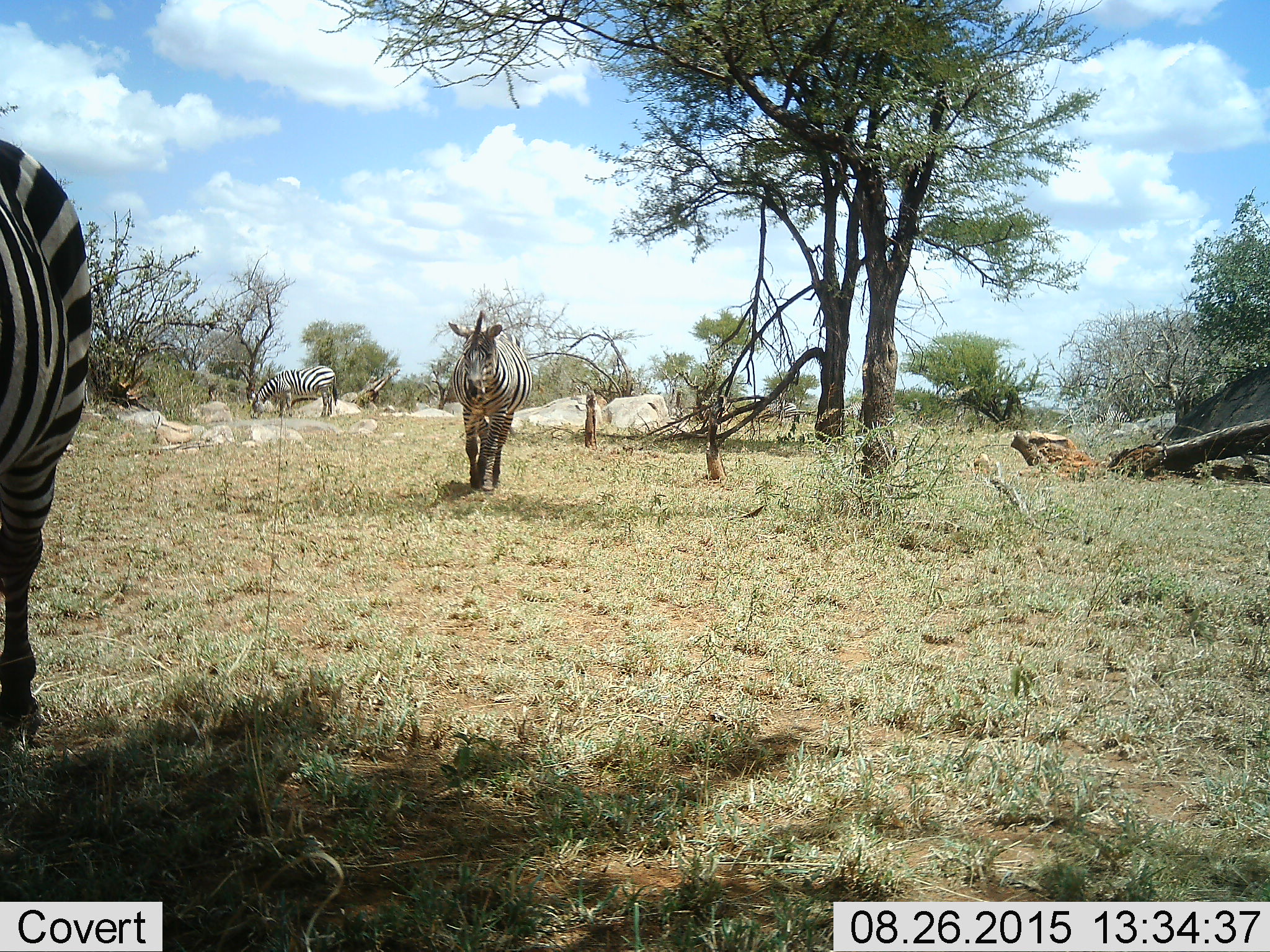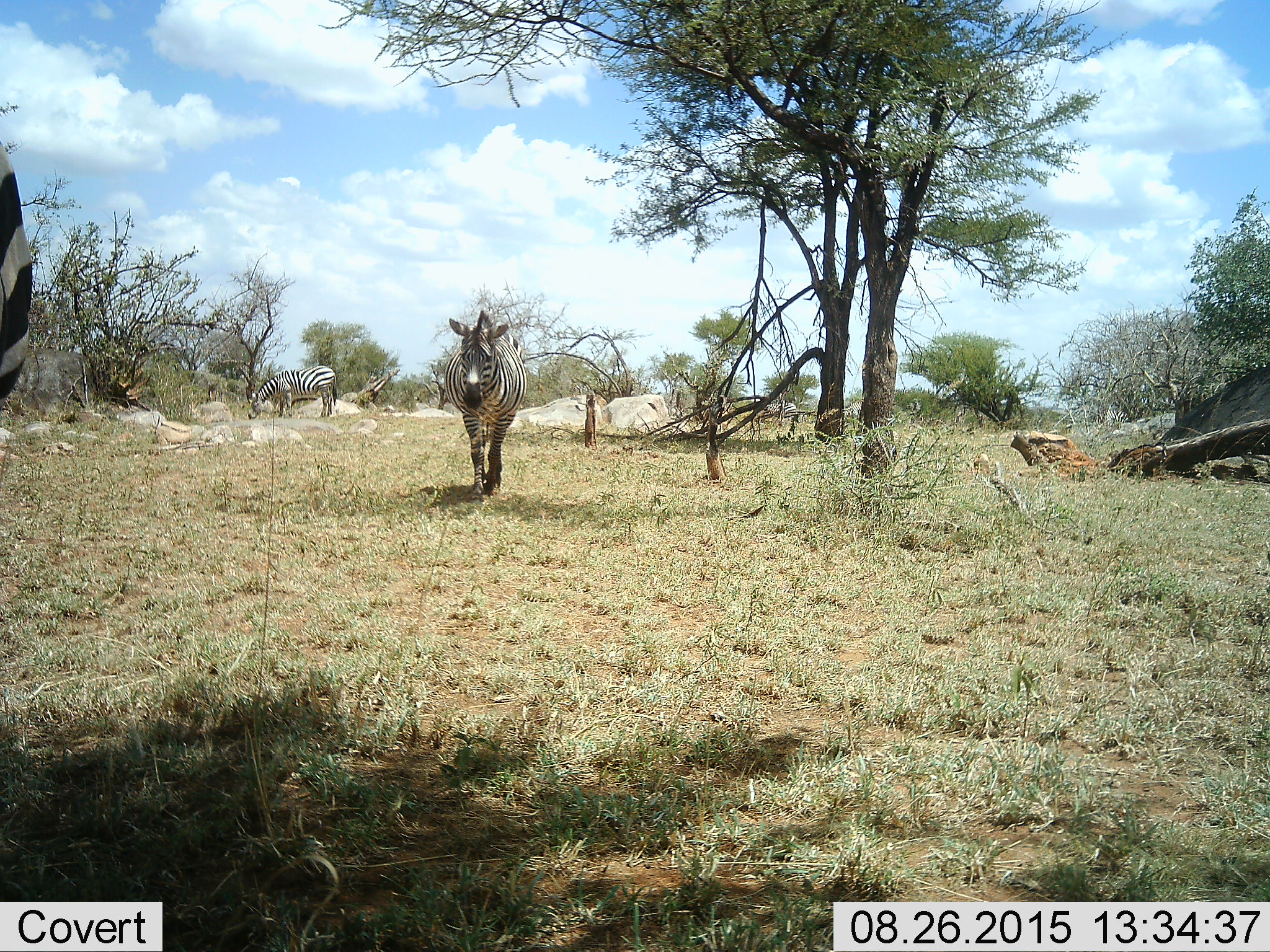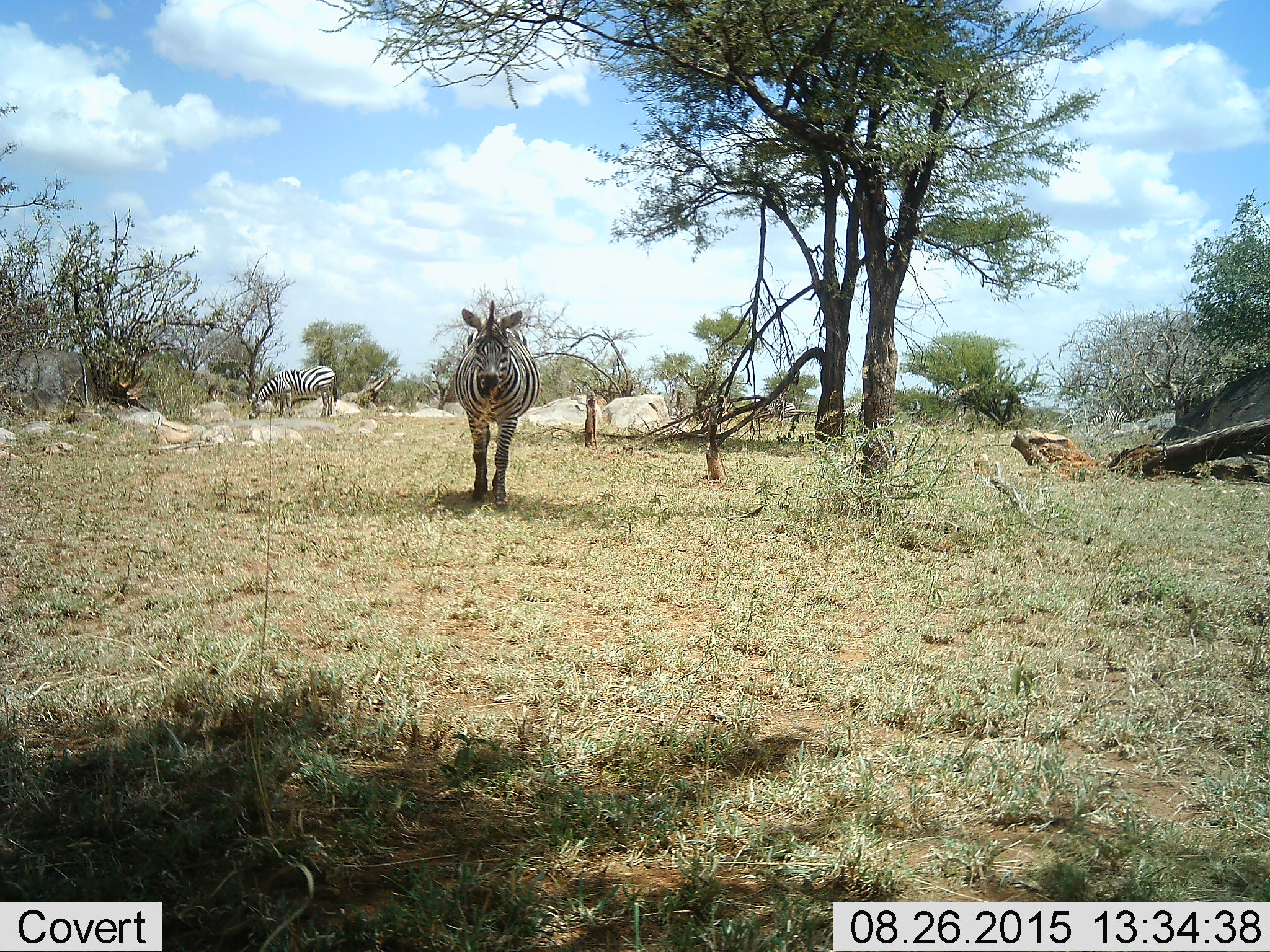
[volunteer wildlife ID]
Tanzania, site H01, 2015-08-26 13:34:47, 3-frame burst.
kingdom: Animalia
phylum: Chordata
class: Mammalia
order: Perissodactyla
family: Equidae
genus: Equus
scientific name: Equus quagga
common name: plains zebra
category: zebra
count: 4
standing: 20%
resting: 0%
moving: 100%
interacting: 10%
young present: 0%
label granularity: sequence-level